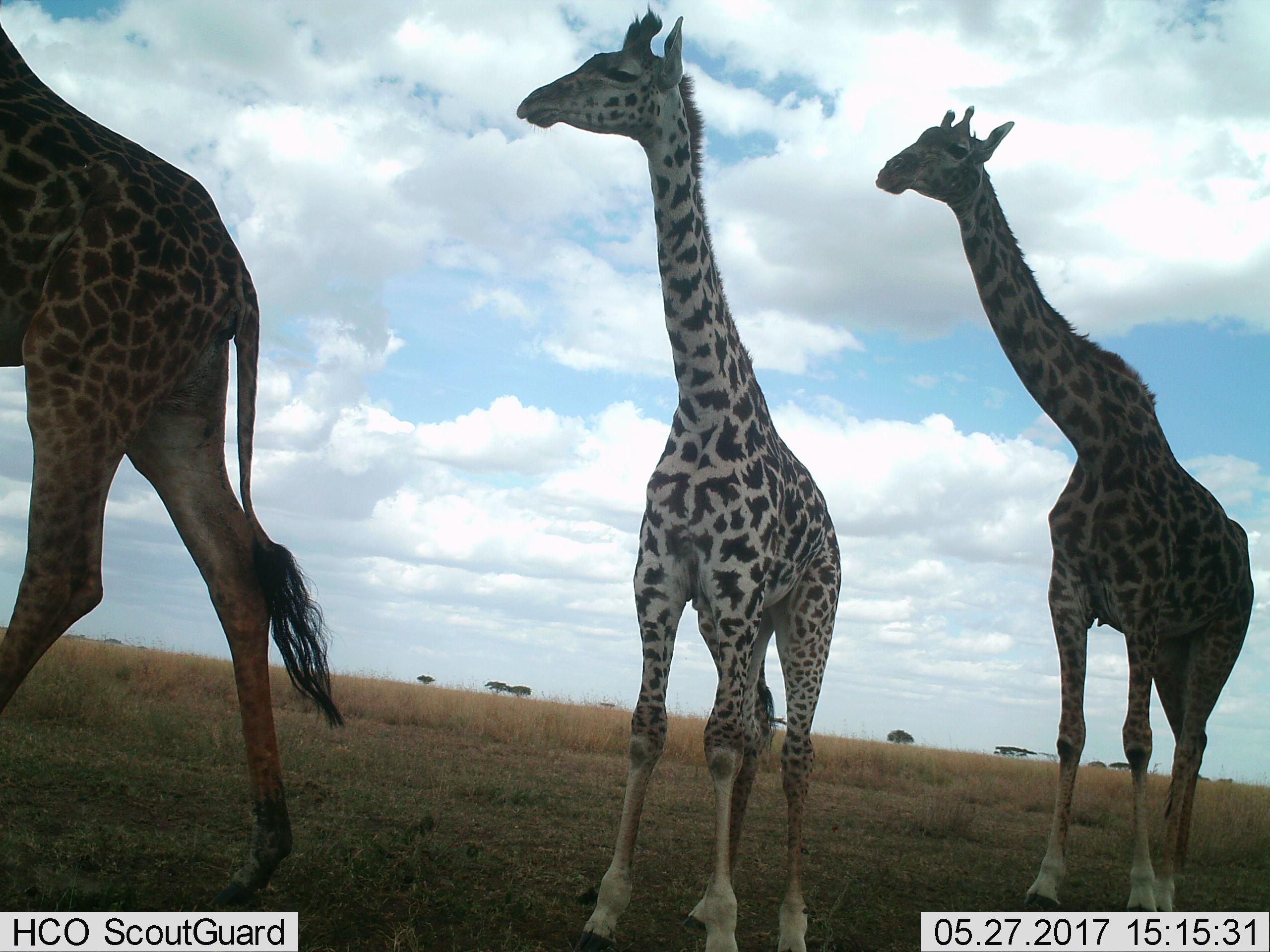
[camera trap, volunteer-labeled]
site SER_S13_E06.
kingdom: Animalia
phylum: Chordata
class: Mammalia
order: Artiodactyla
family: Giraffidae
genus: Giraffa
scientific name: Giraffa camelopardalis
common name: giraffe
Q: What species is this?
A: Giraffe (Giraffa camelopardalis).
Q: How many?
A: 3.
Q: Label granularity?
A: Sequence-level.